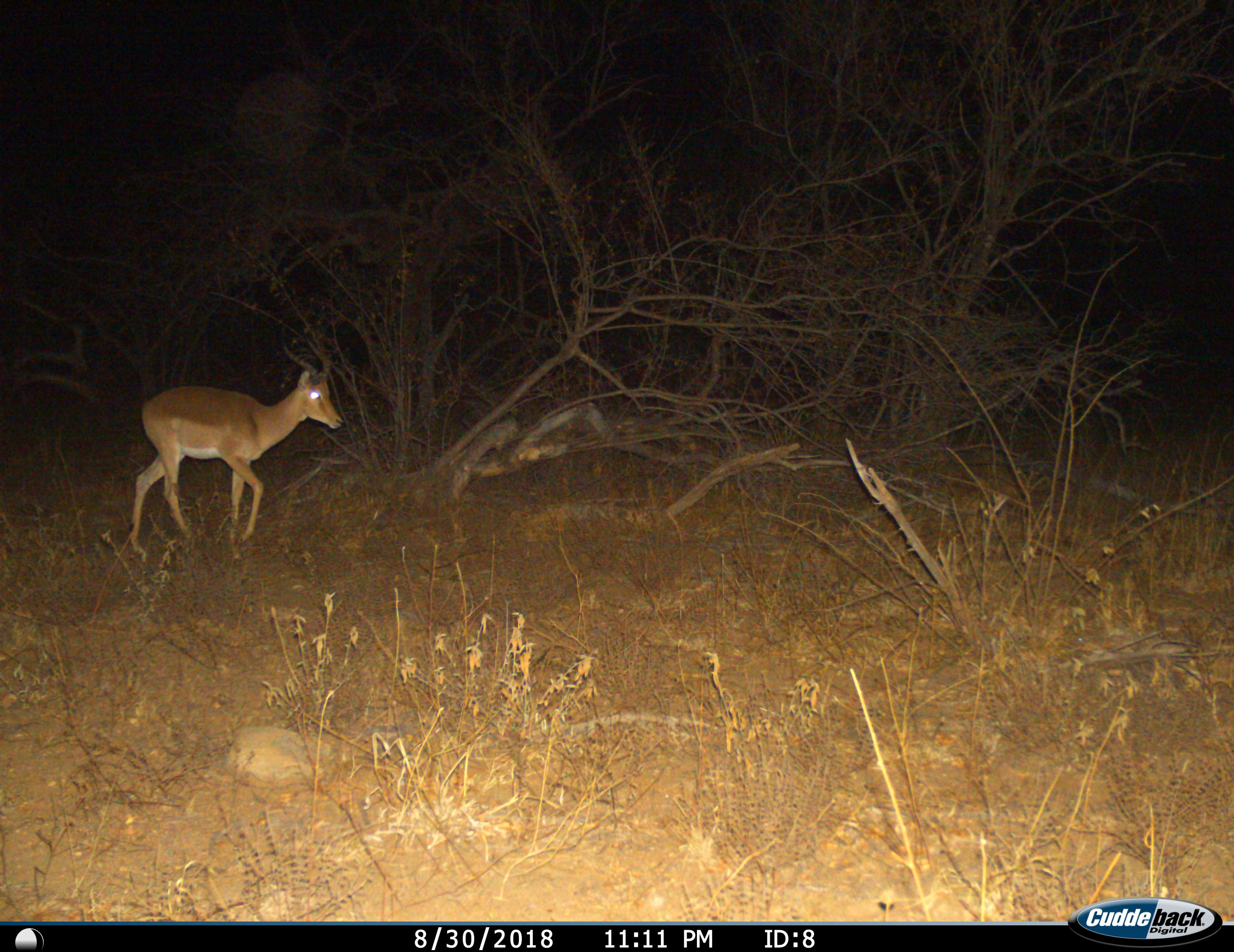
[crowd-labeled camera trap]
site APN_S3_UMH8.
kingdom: Animalia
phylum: Chordata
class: Mammalia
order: Artiodactyla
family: Bovidae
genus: Aepyceros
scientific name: Aepyceros melampus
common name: impala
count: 1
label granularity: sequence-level